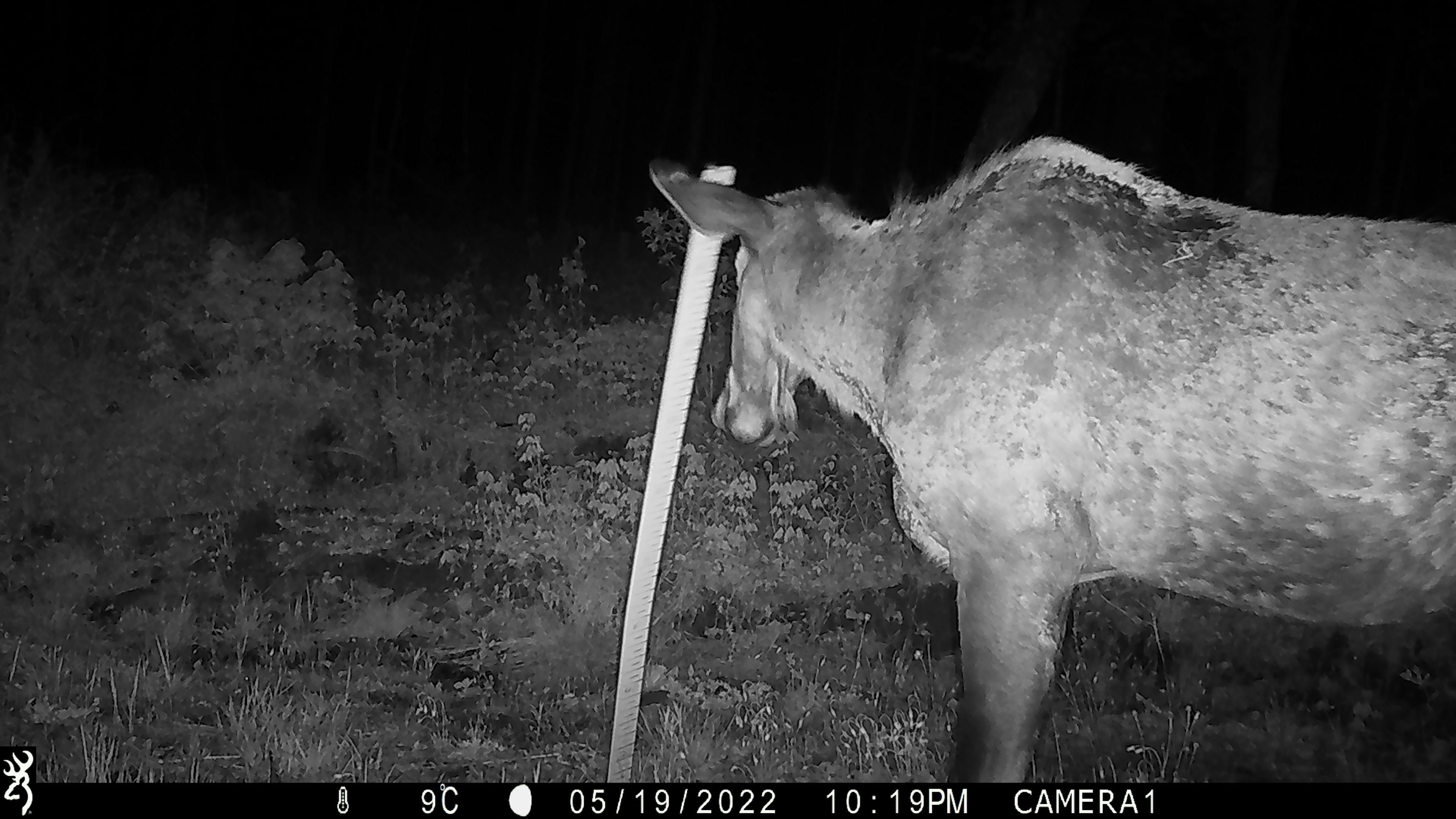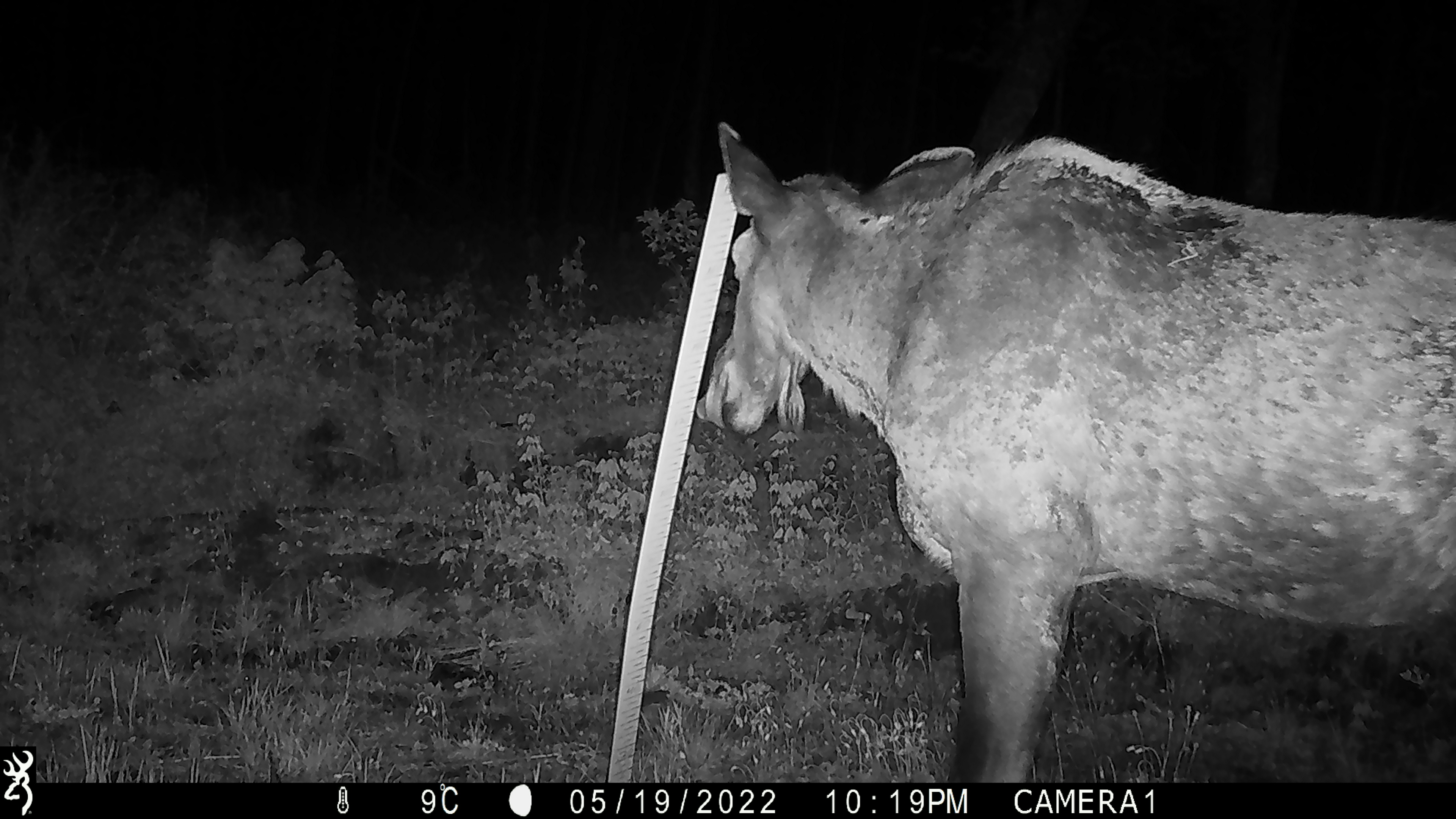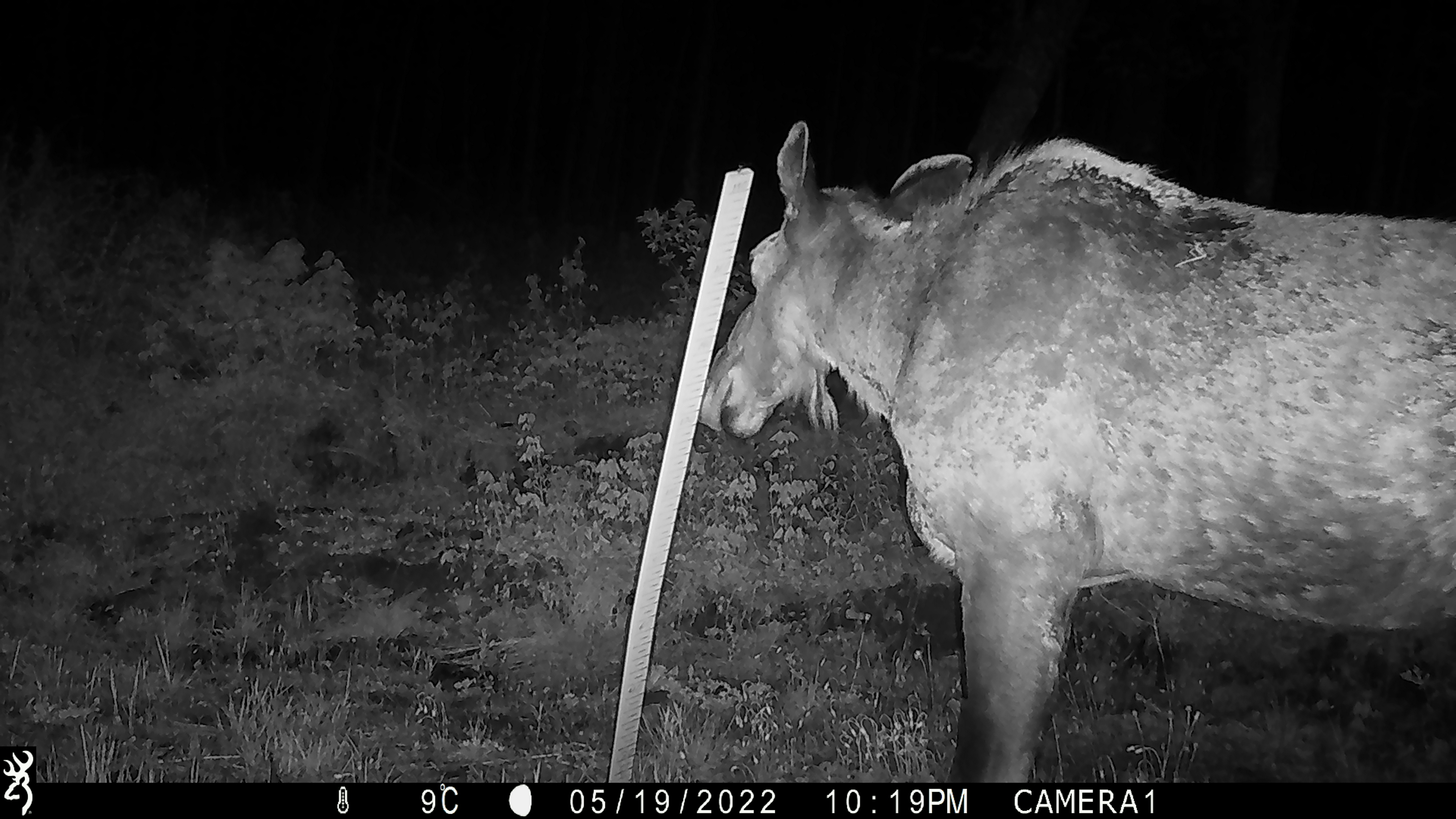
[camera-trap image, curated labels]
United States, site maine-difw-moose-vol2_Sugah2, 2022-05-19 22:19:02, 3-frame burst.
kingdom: Animalia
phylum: Chordata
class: Mammalia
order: Artiodactyla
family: Cervidae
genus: Alces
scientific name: Alces alces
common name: moose